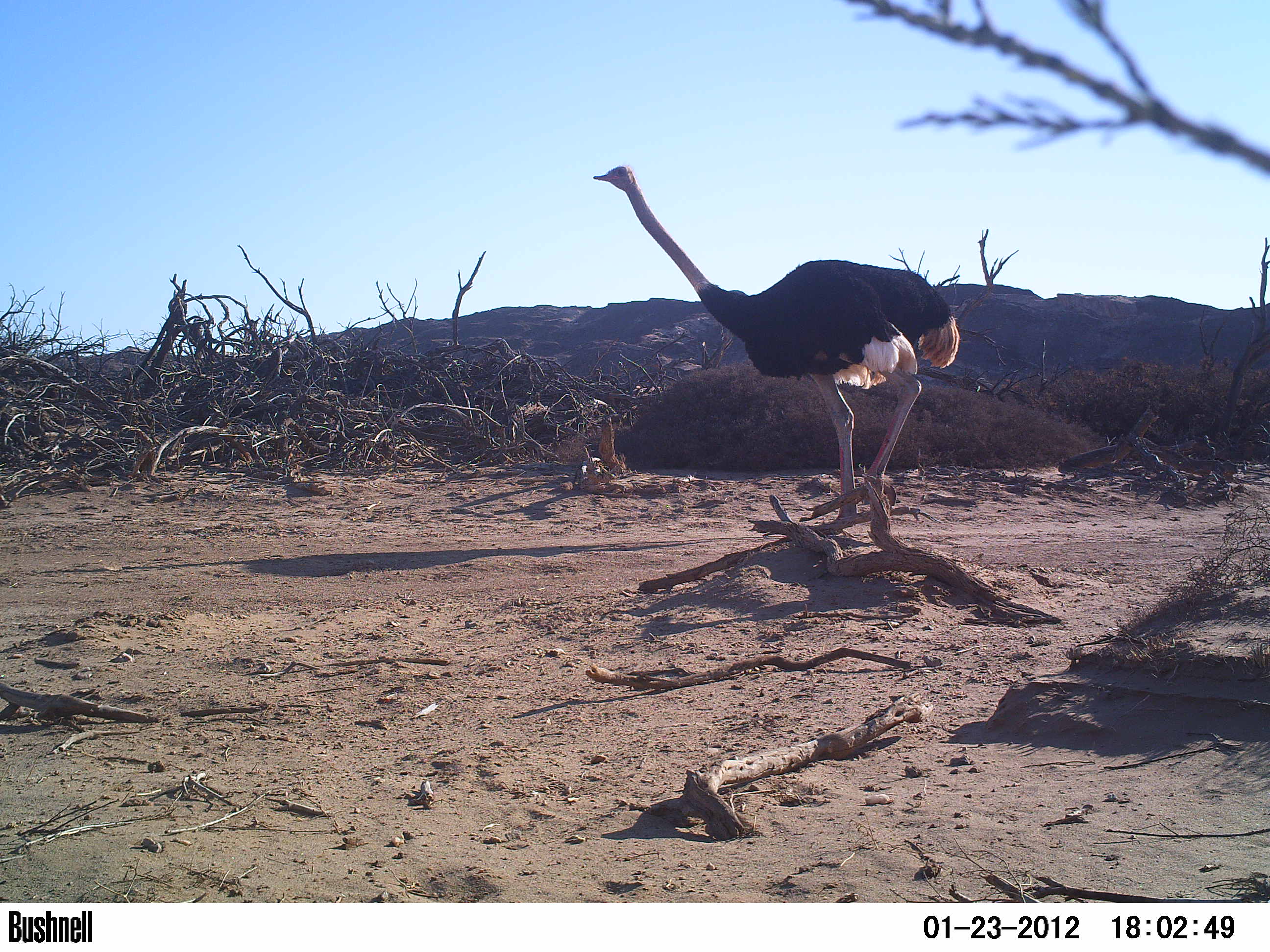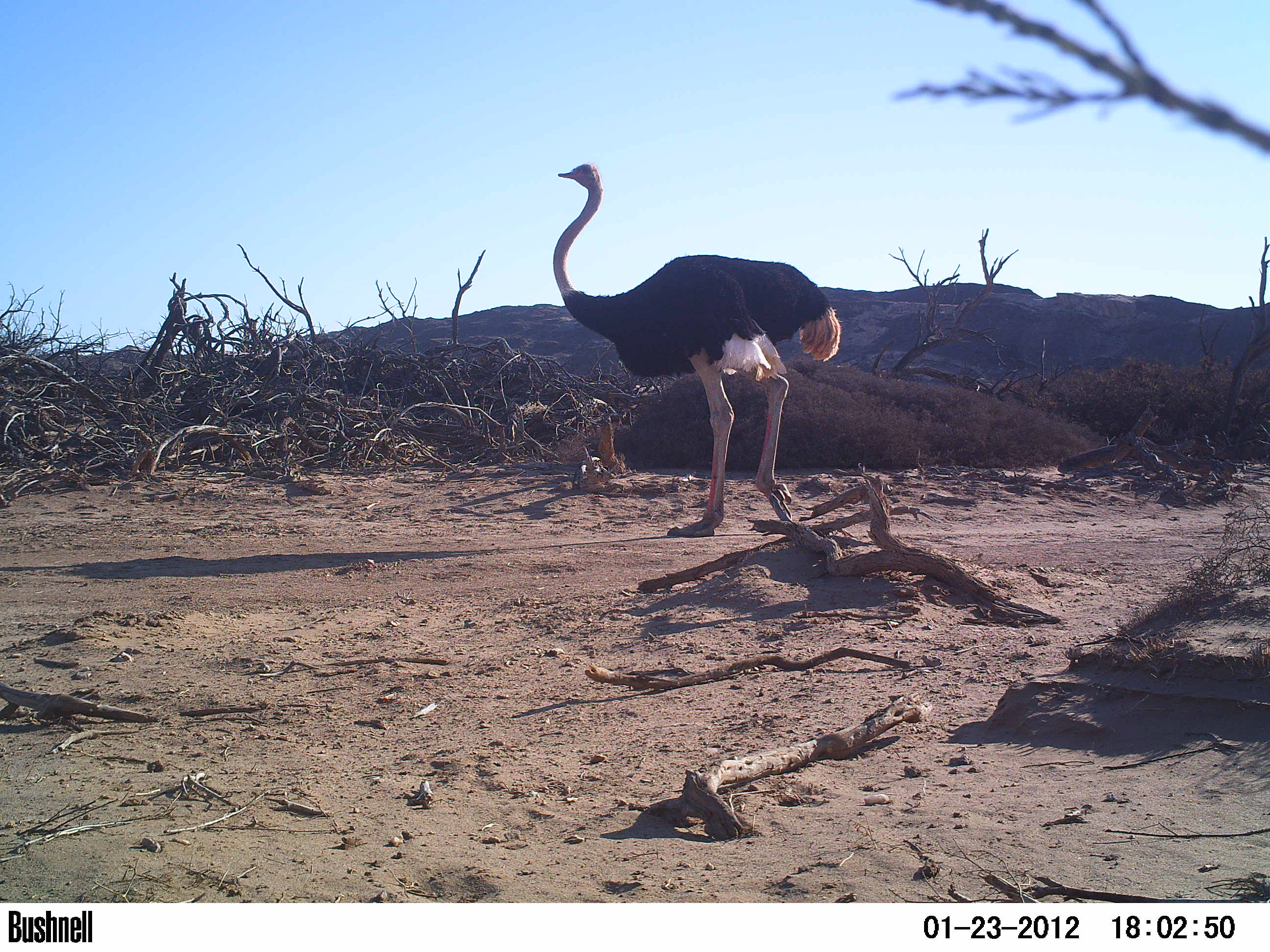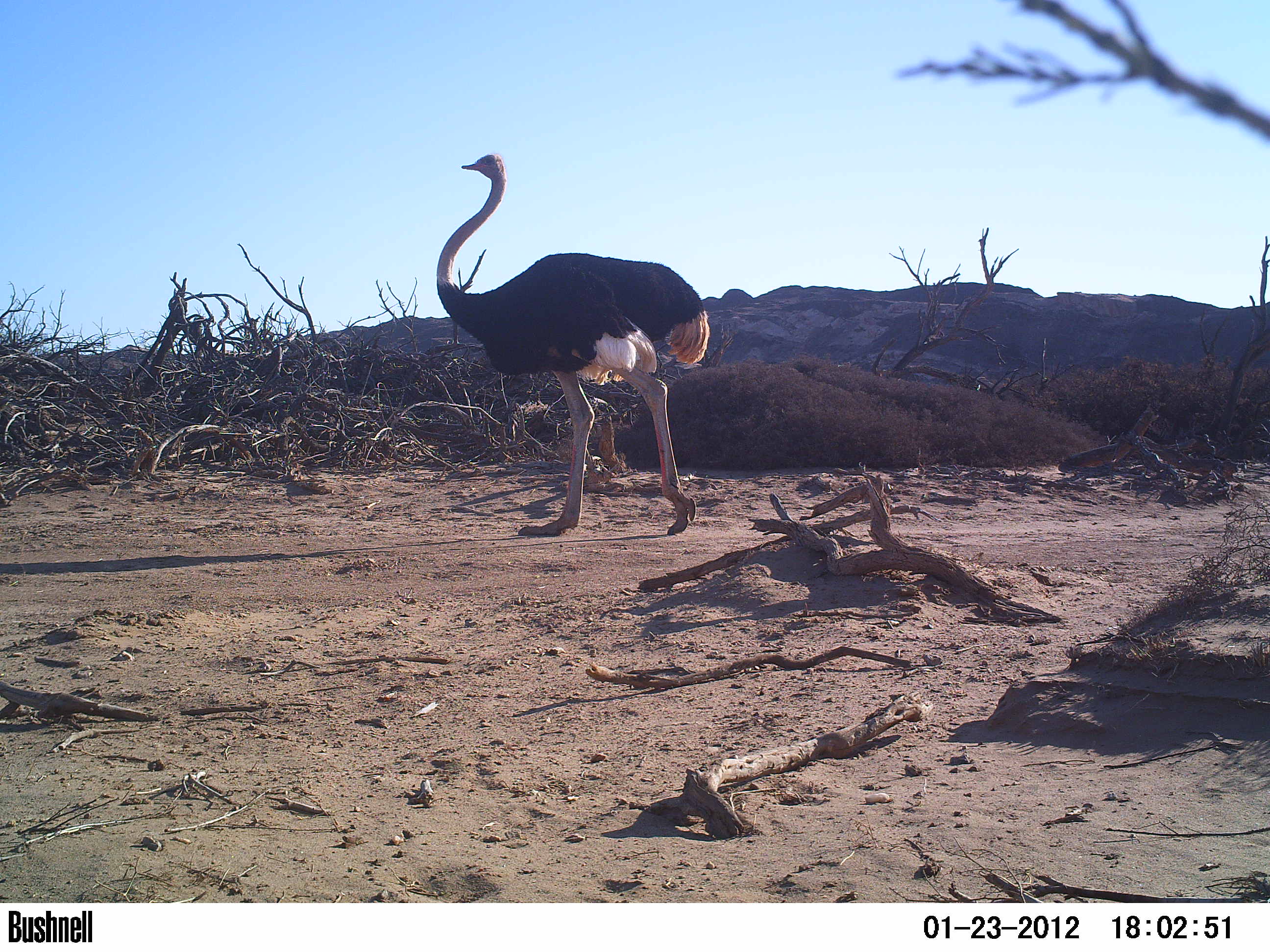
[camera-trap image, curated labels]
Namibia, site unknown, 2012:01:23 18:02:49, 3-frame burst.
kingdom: Animalia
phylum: Chordata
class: Aves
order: Struthioniformes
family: Struthionidae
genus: Struthio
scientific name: Struthio camelus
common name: common ostrich